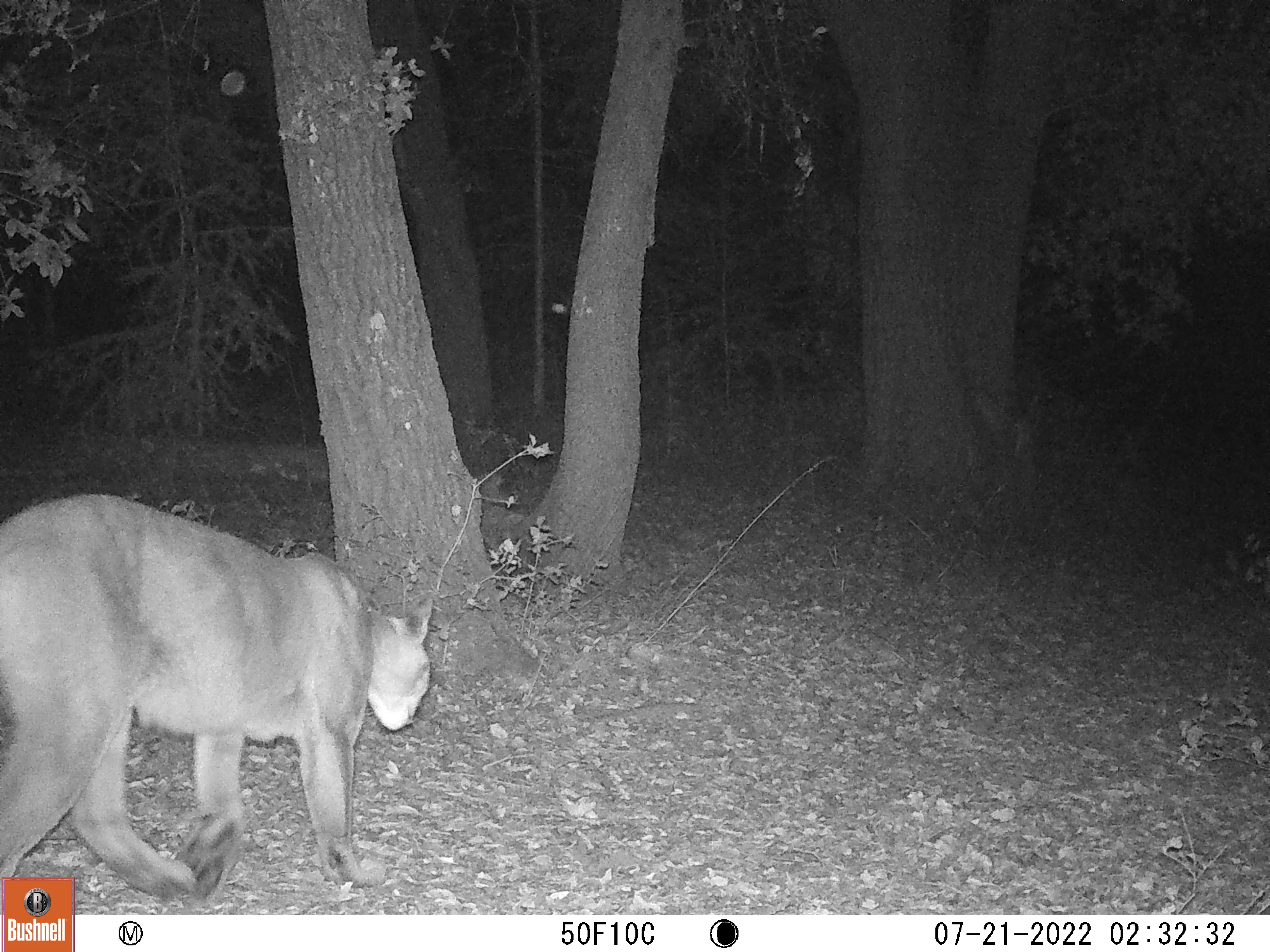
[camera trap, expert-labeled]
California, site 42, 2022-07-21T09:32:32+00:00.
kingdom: Animalia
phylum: Chordata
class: Mammalia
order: Carnivora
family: Felidae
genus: Puma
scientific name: Puma concolor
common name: puma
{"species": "puma (Puma concolor)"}